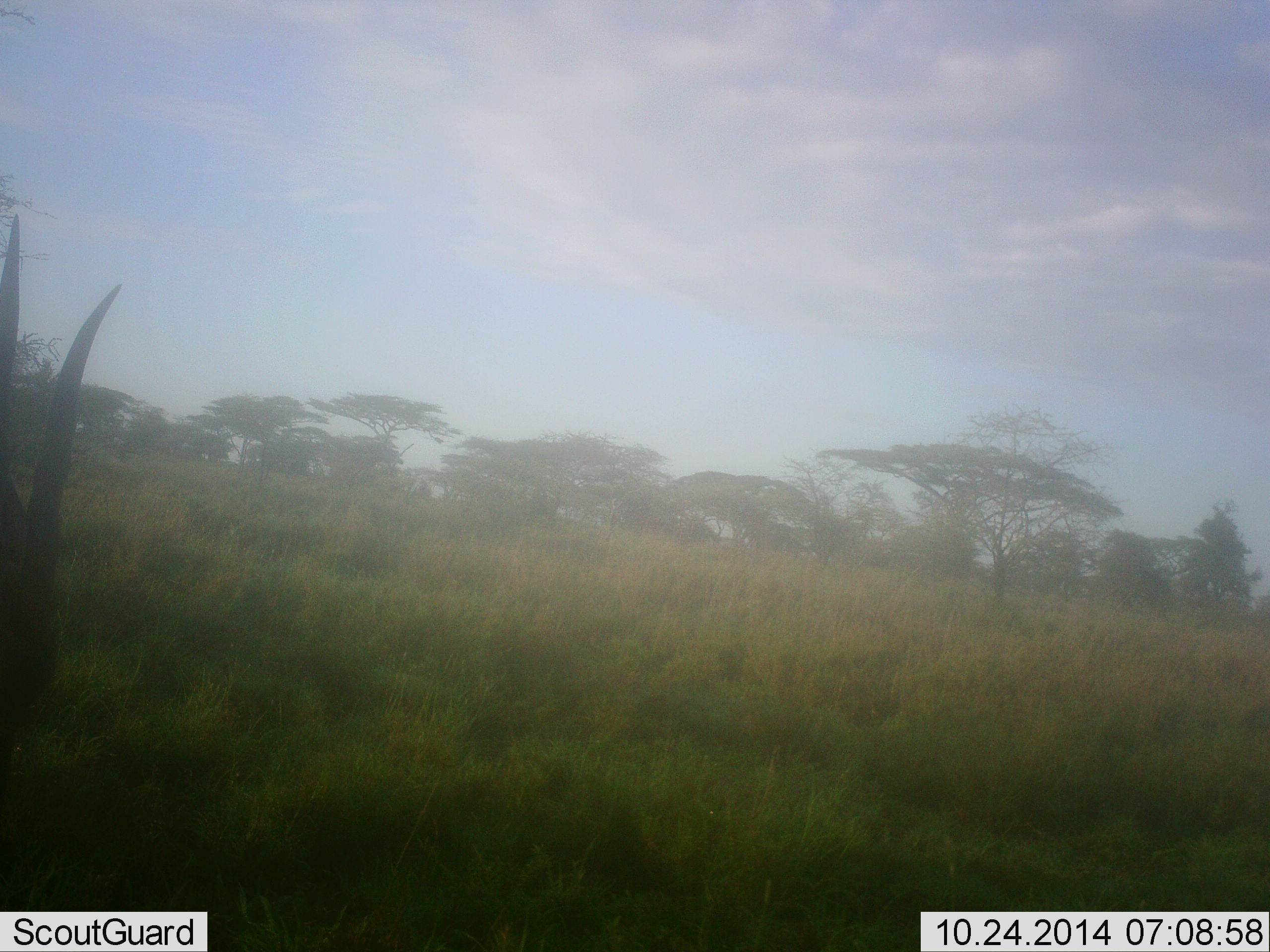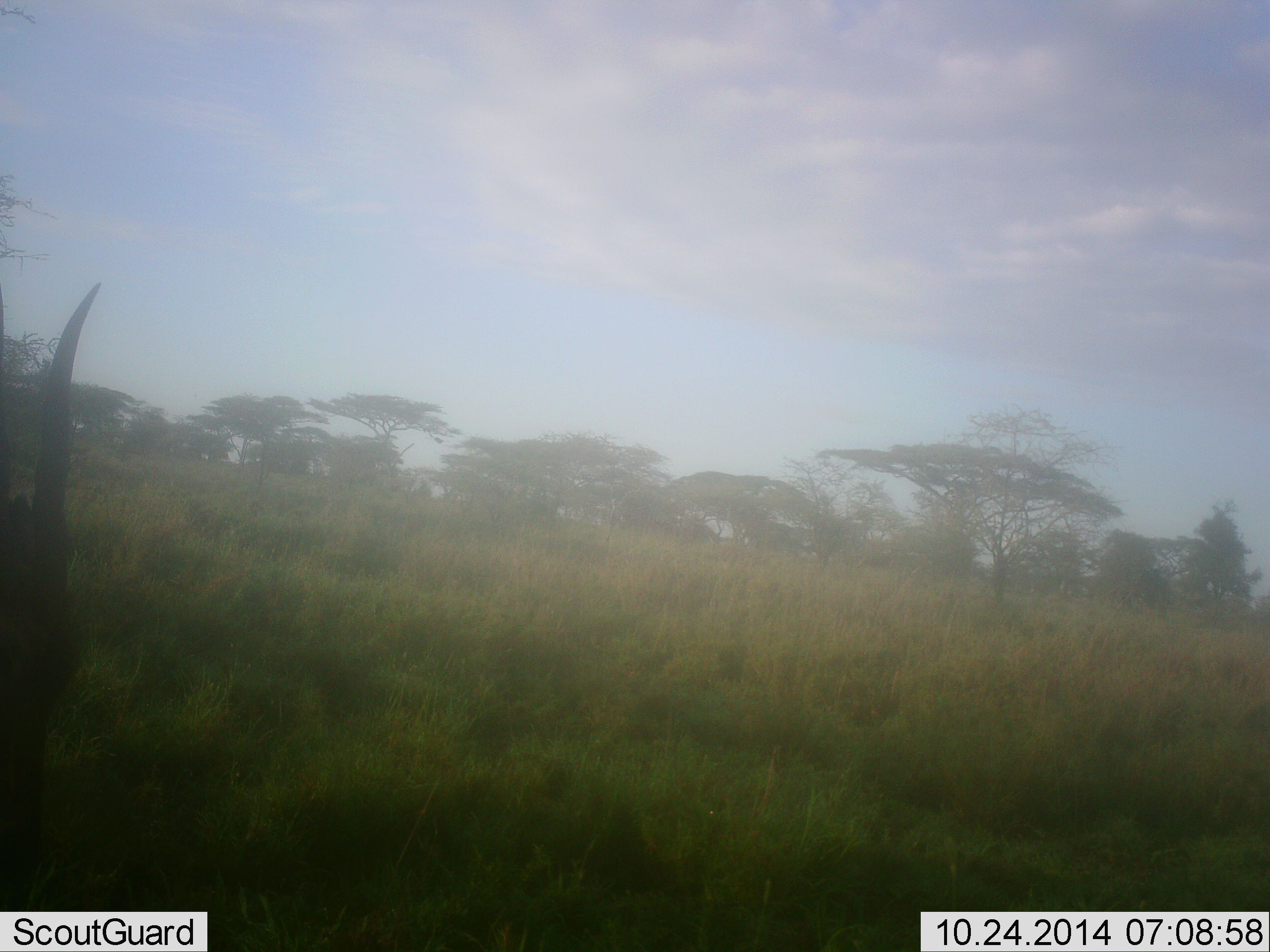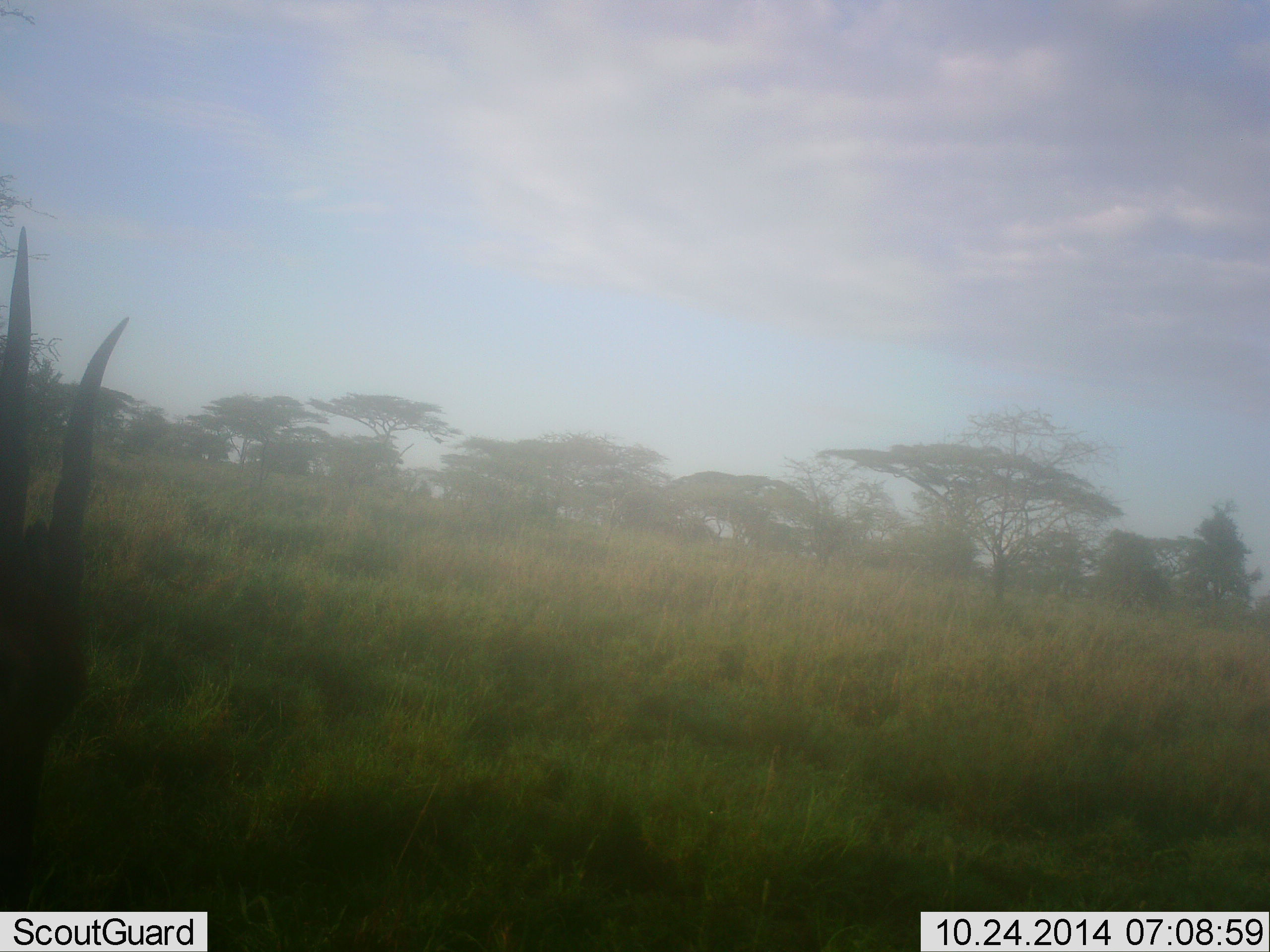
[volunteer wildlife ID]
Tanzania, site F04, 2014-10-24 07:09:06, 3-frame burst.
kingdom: Animalia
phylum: Chordata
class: Mammalia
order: Artiodactyla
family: Bovidae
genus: Eudorcas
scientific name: Eudorcas thomsonii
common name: thomson's gazelle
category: gazellethomsons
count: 1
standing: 50%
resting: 0%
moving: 17%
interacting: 0%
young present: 0%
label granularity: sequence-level